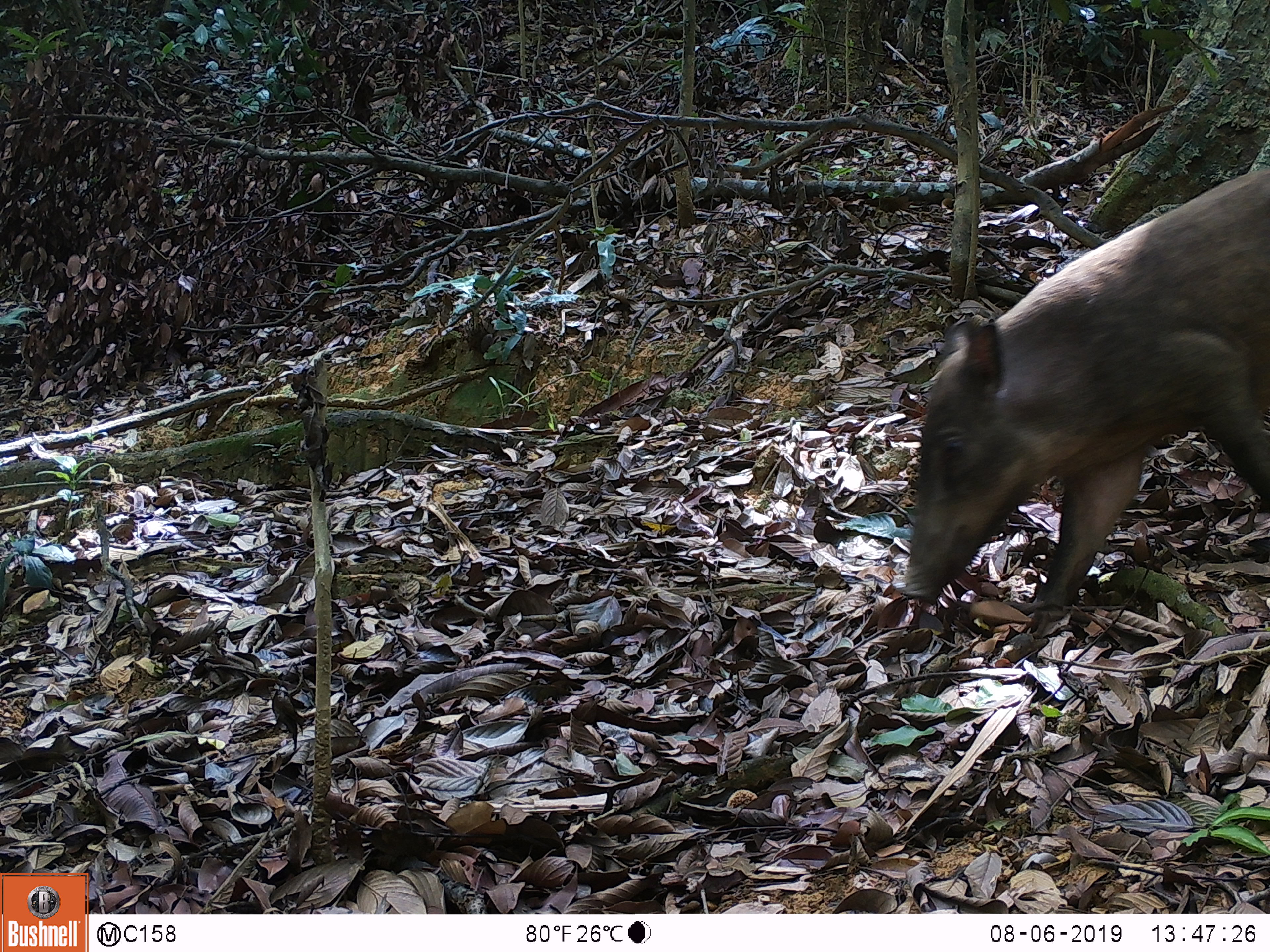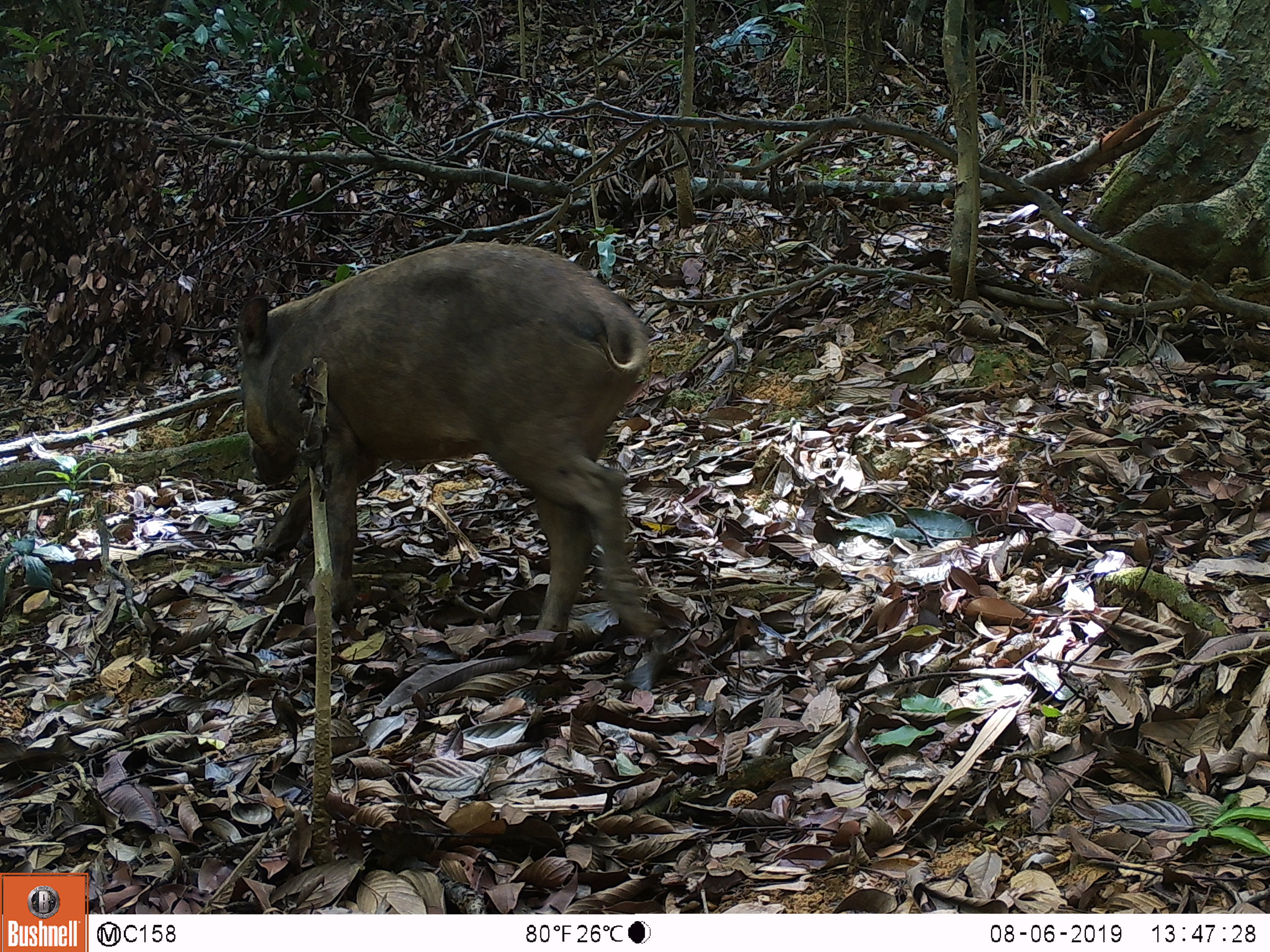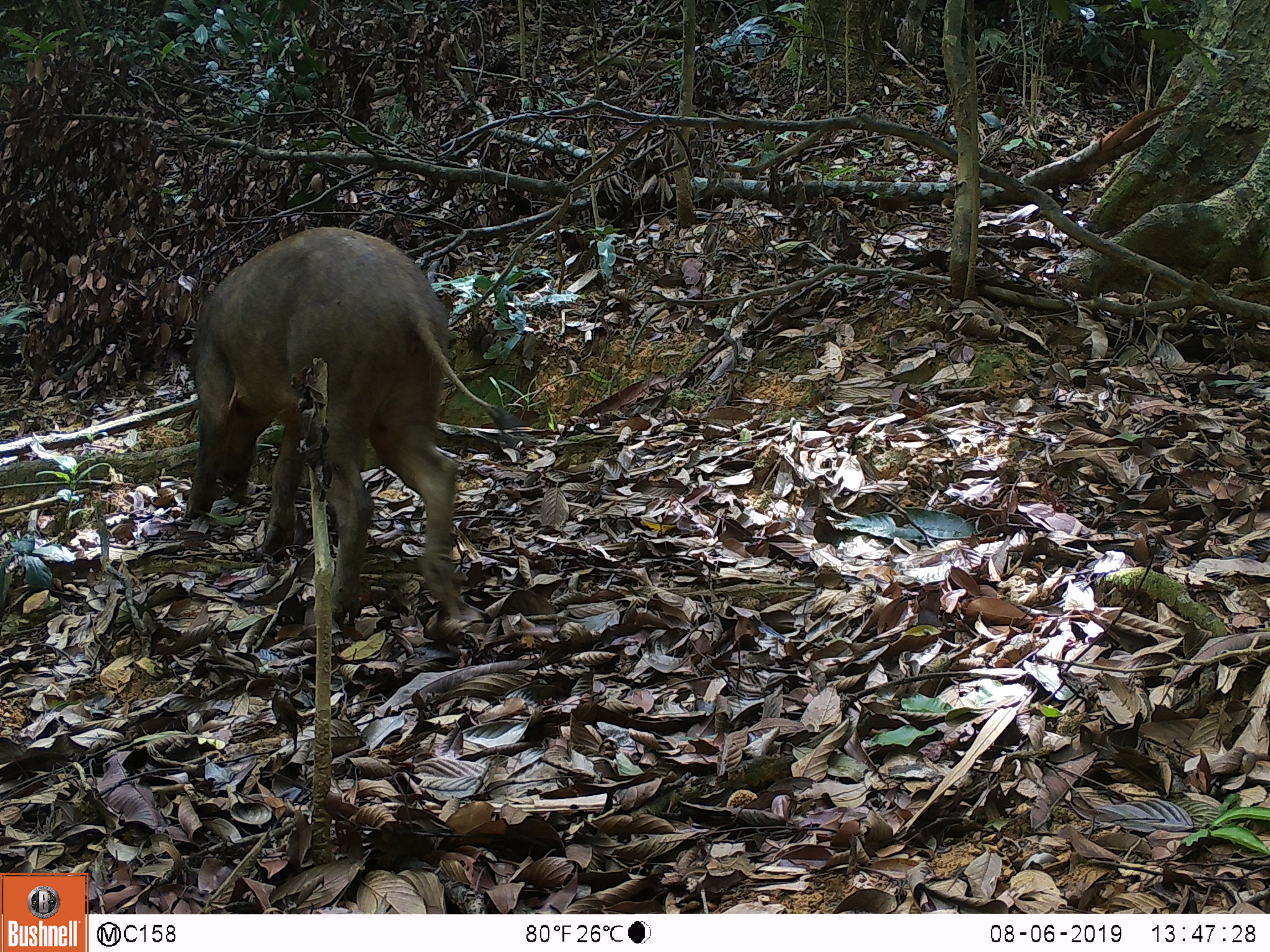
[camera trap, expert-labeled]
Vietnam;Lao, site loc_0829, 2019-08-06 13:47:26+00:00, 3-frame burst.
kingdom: Animalia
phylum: Chordata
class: Mammalia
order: Artiodactyla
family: Suidae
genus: Sus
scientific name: Sus scrofa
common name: eurasian wild pig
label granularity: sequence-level